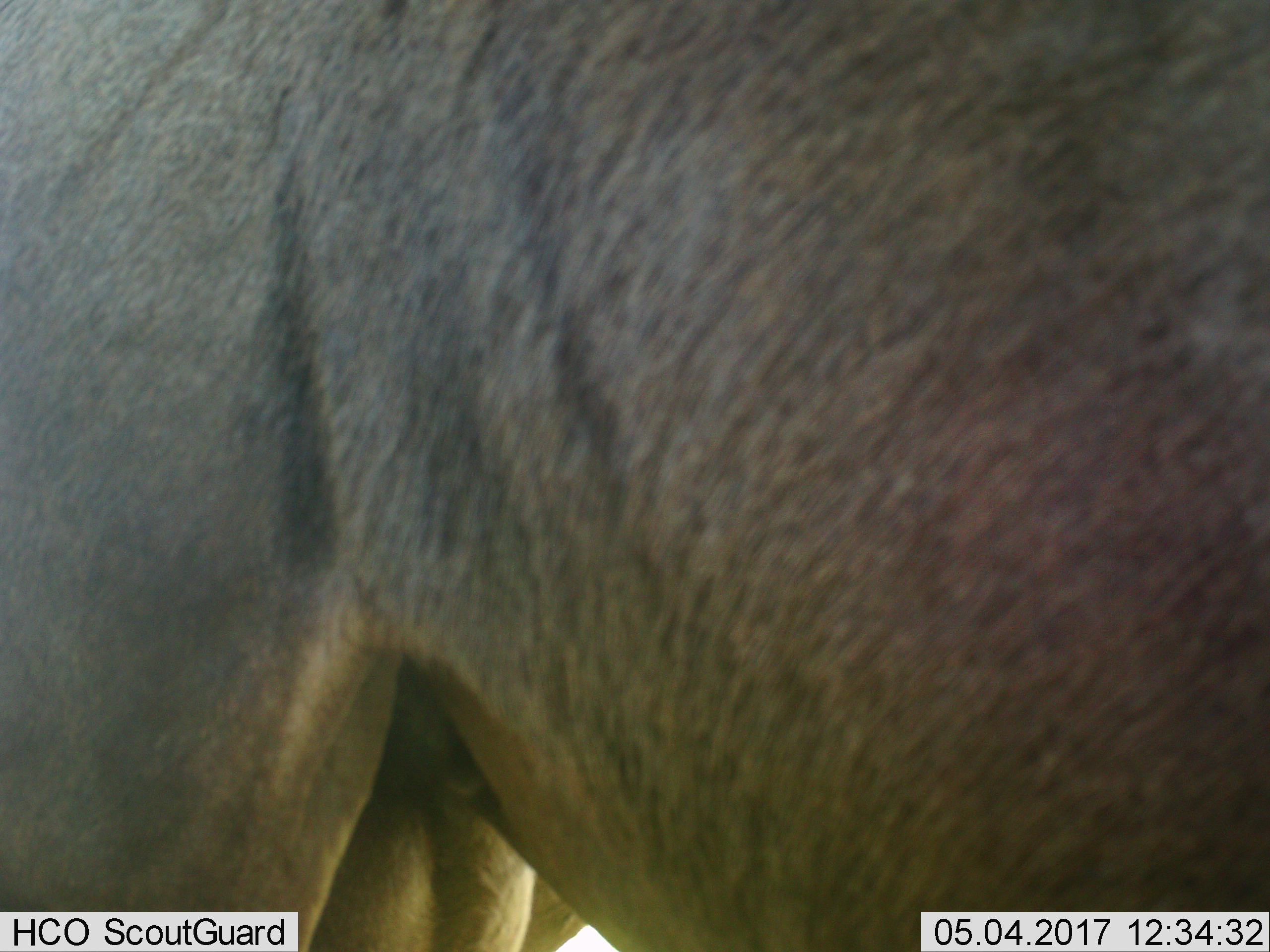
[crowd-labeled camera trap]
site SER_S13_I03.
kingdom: Animalia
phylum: Chordata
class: Mammalia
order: Artiodactyla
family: Bovidae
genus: Connochaetes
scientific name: Connochaetes taurinus taurinus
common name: blue wildebeest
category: wildebeestblue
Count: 1.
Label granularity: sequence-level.